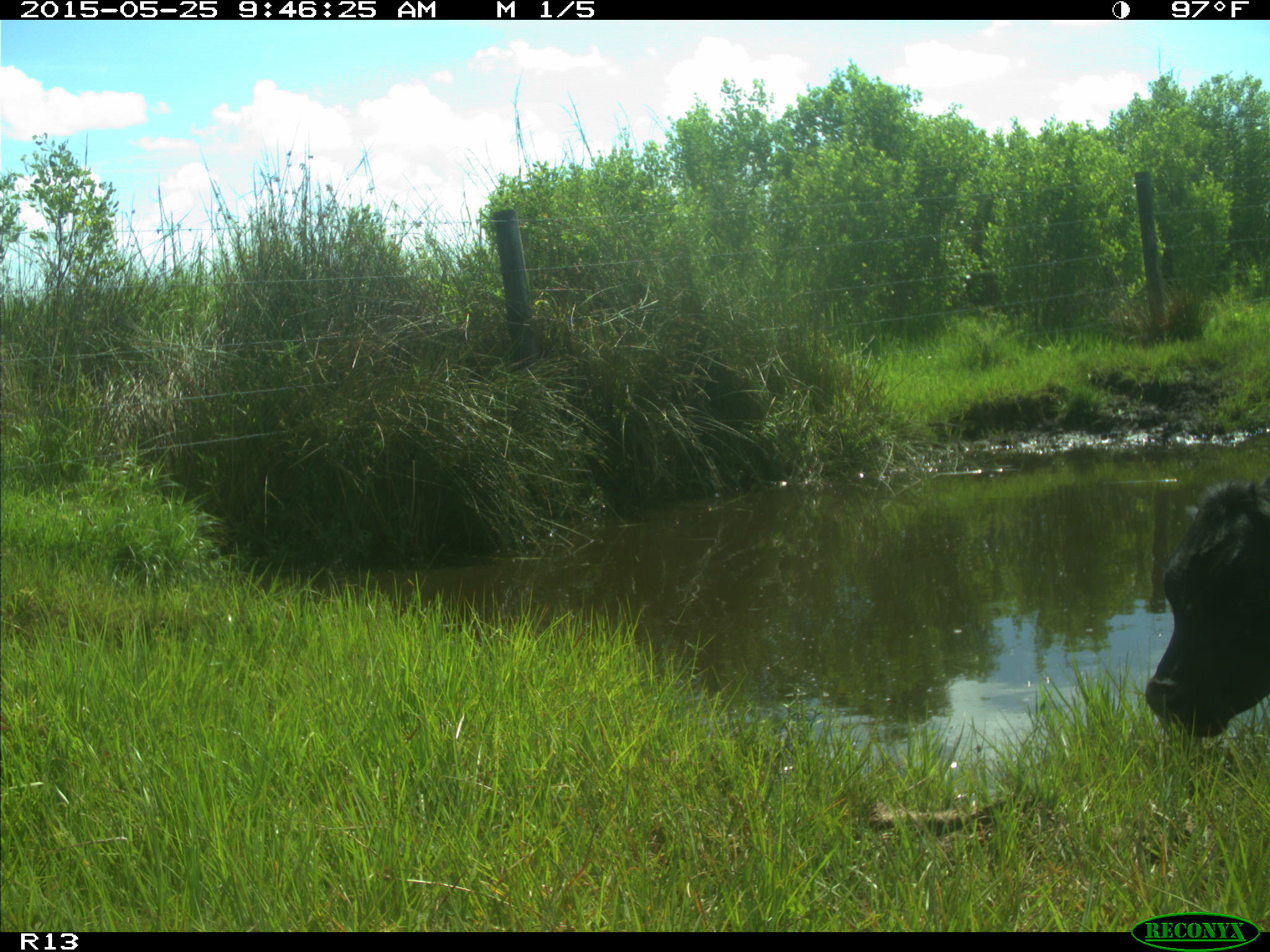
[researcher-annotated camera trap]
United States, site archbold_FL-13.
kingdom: Animalia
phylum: Chordata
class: Mammalia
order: Artiodactyla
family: Bovidae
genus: Bos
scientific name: Bos taurus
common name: domestic cow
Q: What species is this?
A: Bos taurus (domestic cow).